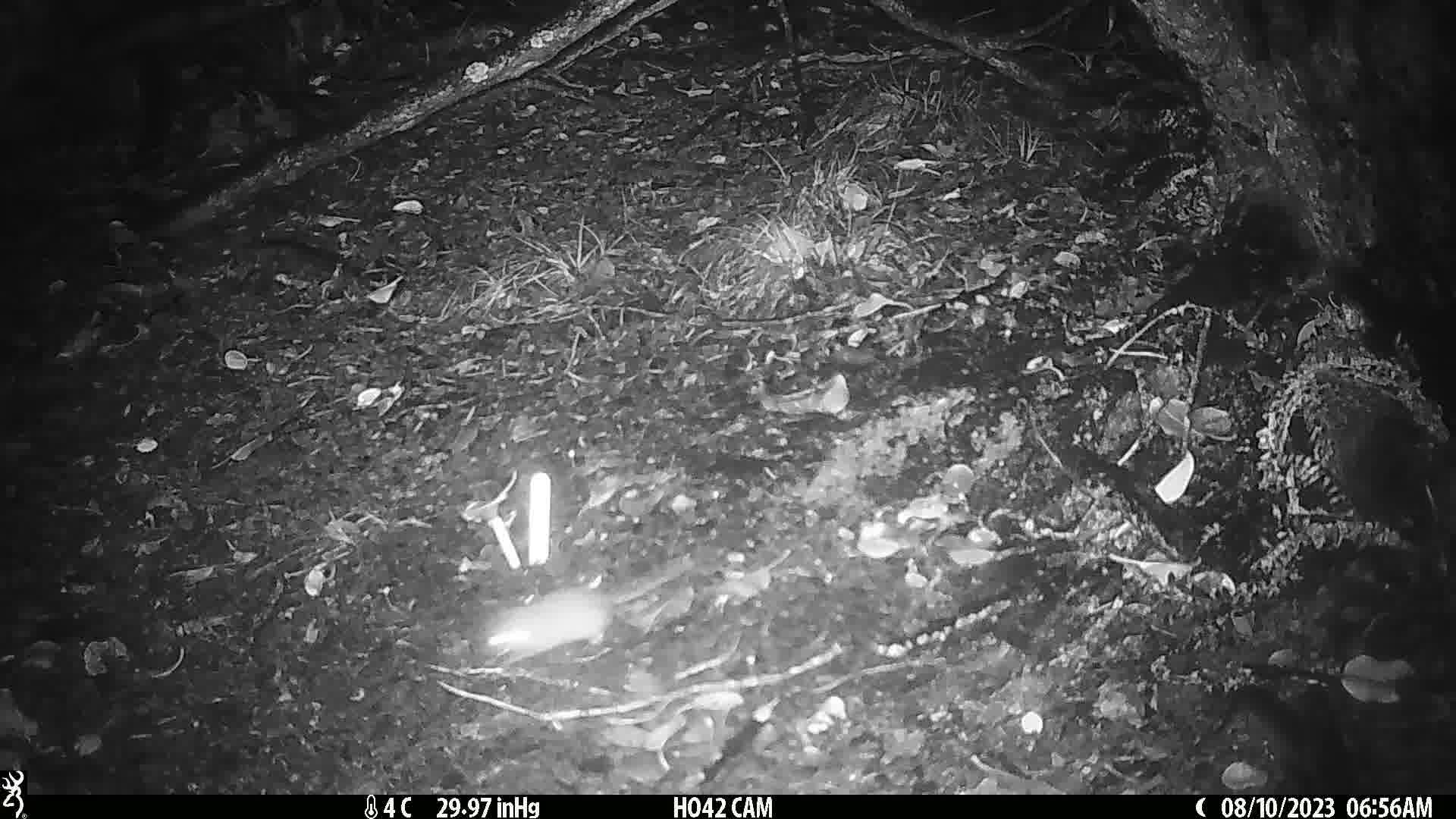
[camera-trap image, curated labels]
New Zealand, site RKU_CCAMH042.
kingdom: Animalia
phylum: Chordata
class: Mammalia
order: Rodentia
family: Muridae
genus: Rattus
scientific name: Rattus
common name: rat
Rat (Rattus).